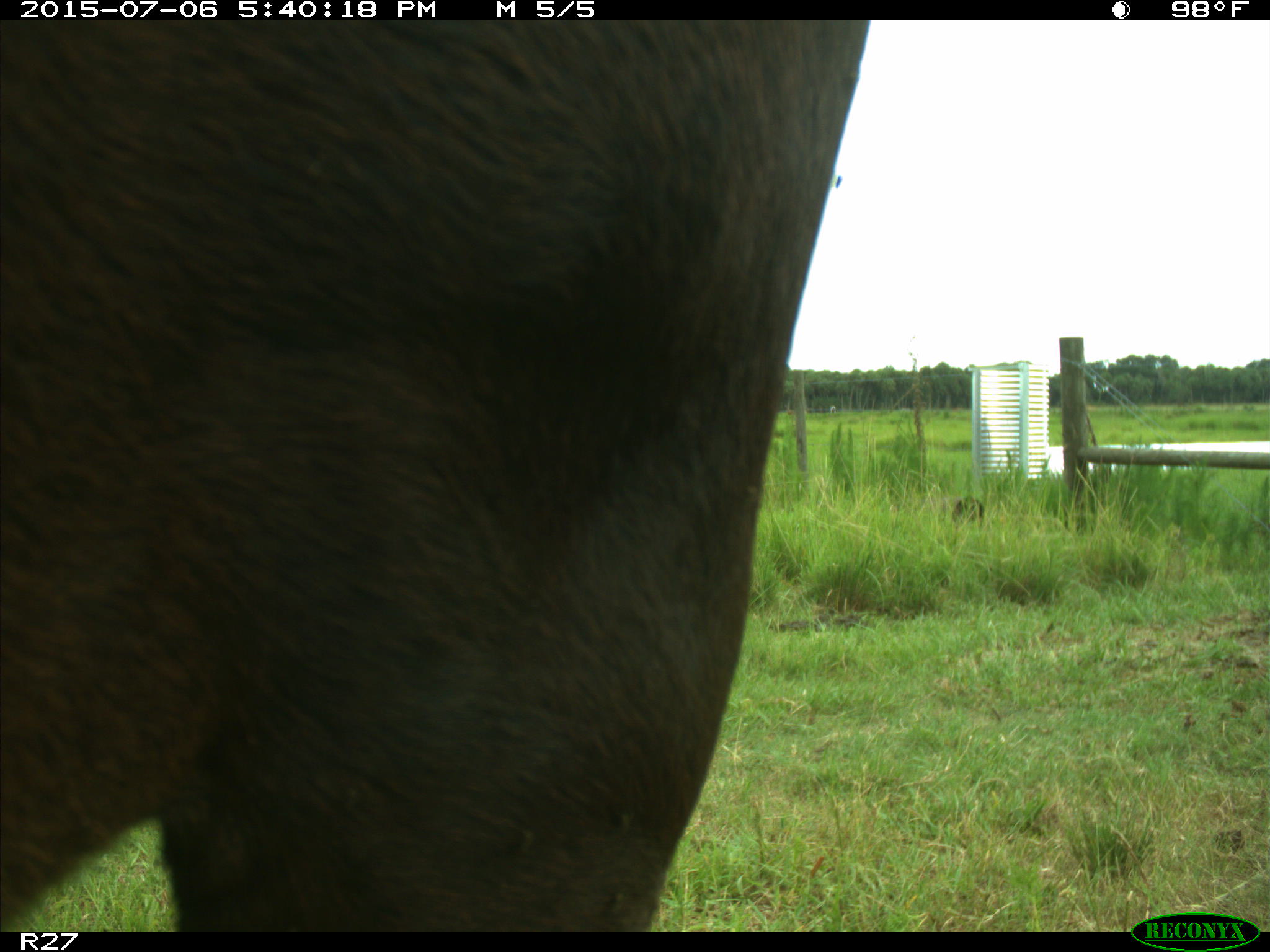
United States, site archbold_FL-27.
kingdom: Animalia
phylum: Chordata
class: Mammalia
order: Artiodactyla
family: Bovidae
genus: Bos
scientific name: Bos taurus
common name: domestic cow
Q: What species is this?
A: Bos taurus (domestic cow).